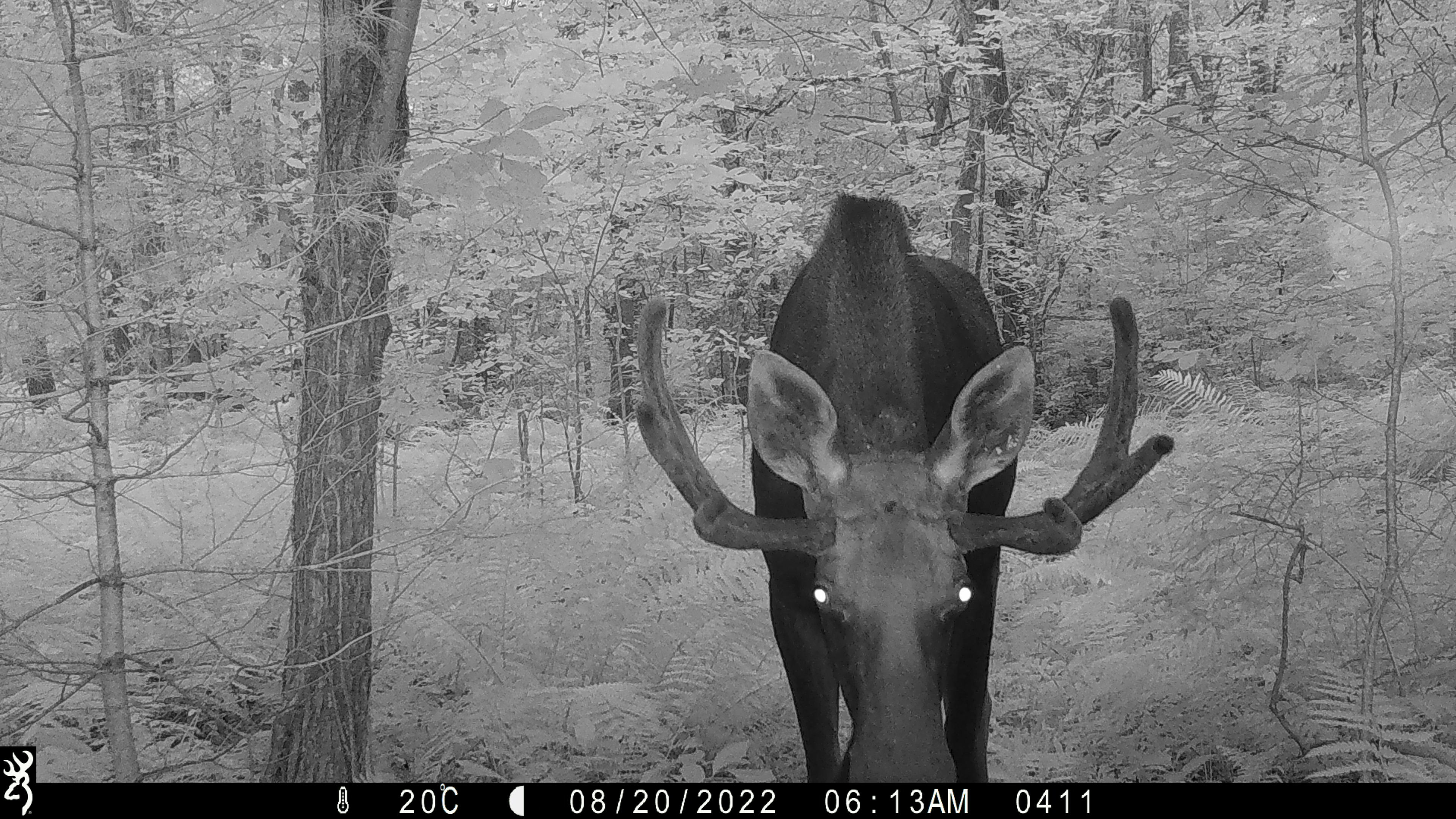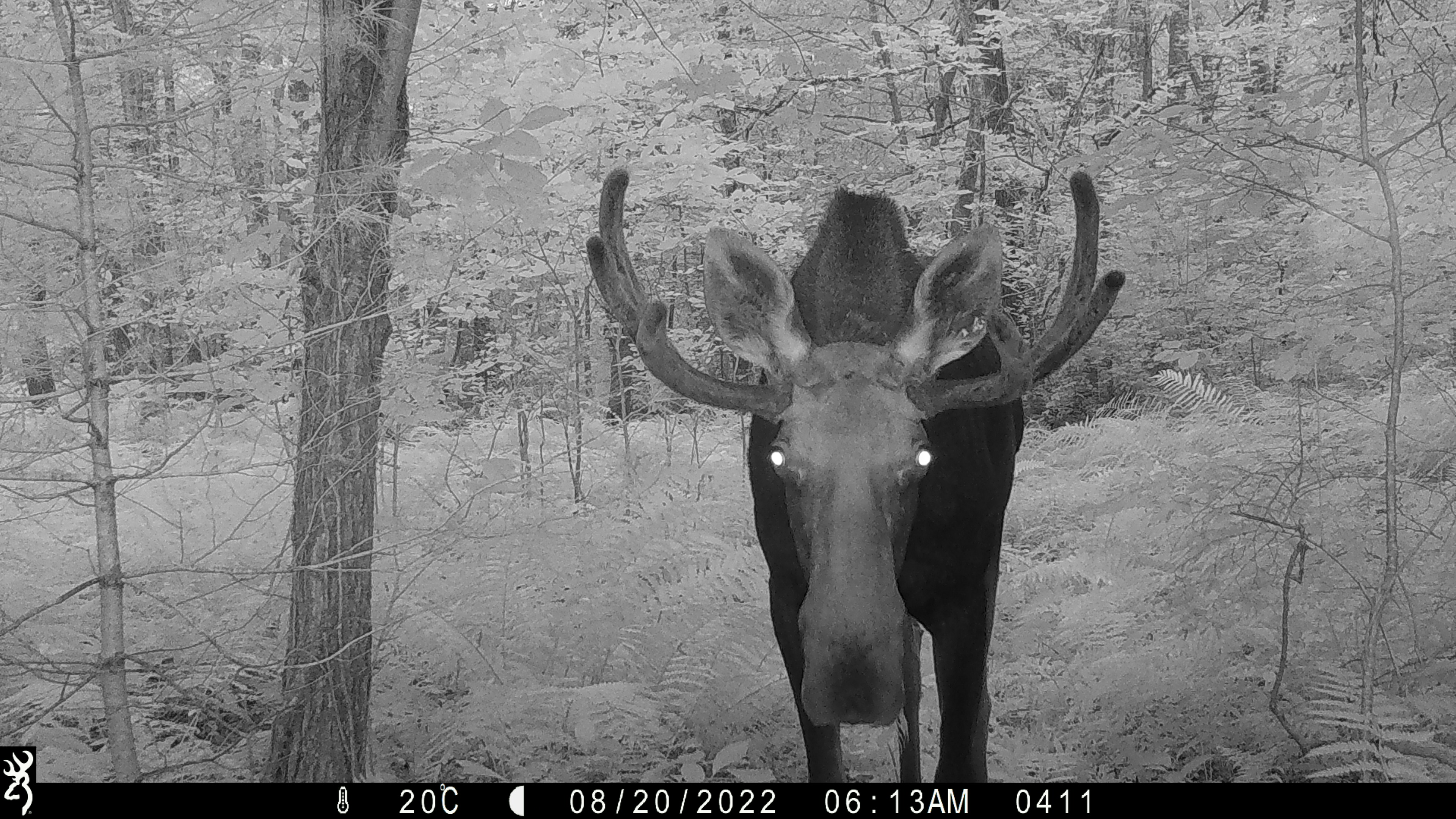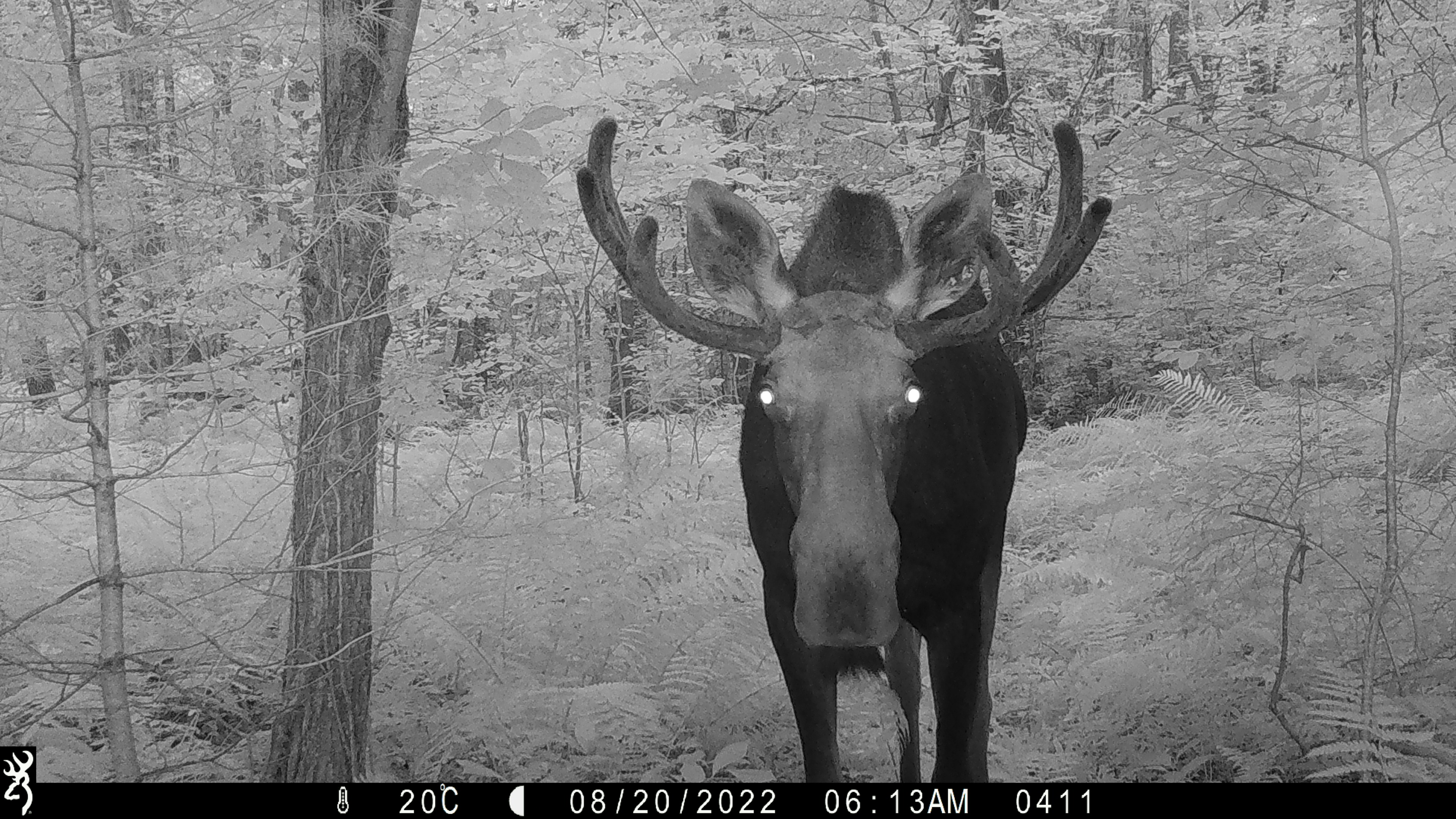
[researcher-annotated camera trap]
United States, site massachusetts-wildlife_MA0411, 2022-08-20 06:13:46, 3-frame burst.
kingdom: Animalia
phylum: Chordata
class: Mammalia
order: Artiodactyla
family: Cervidae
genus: Alces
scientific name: Alces alces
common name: moose